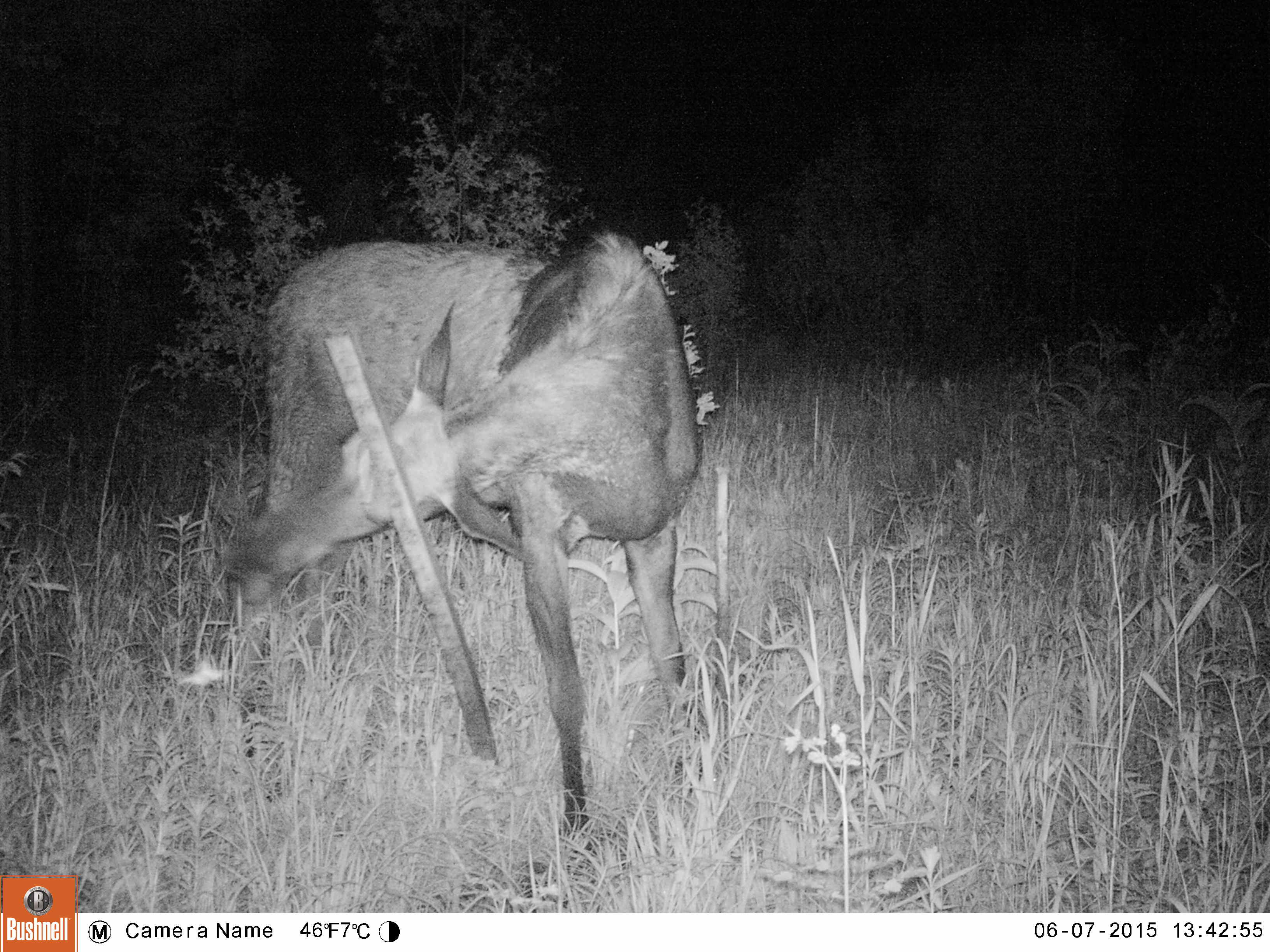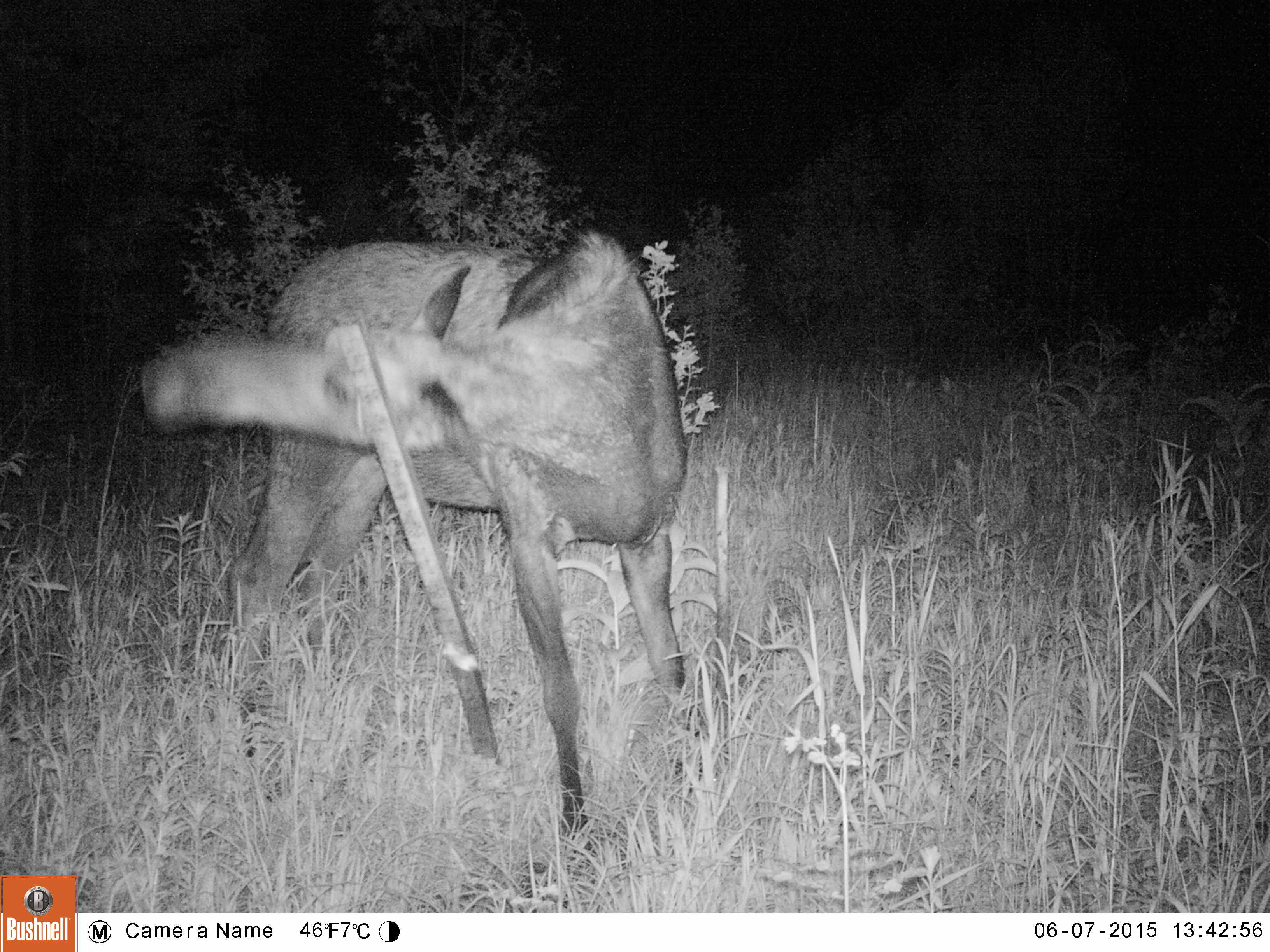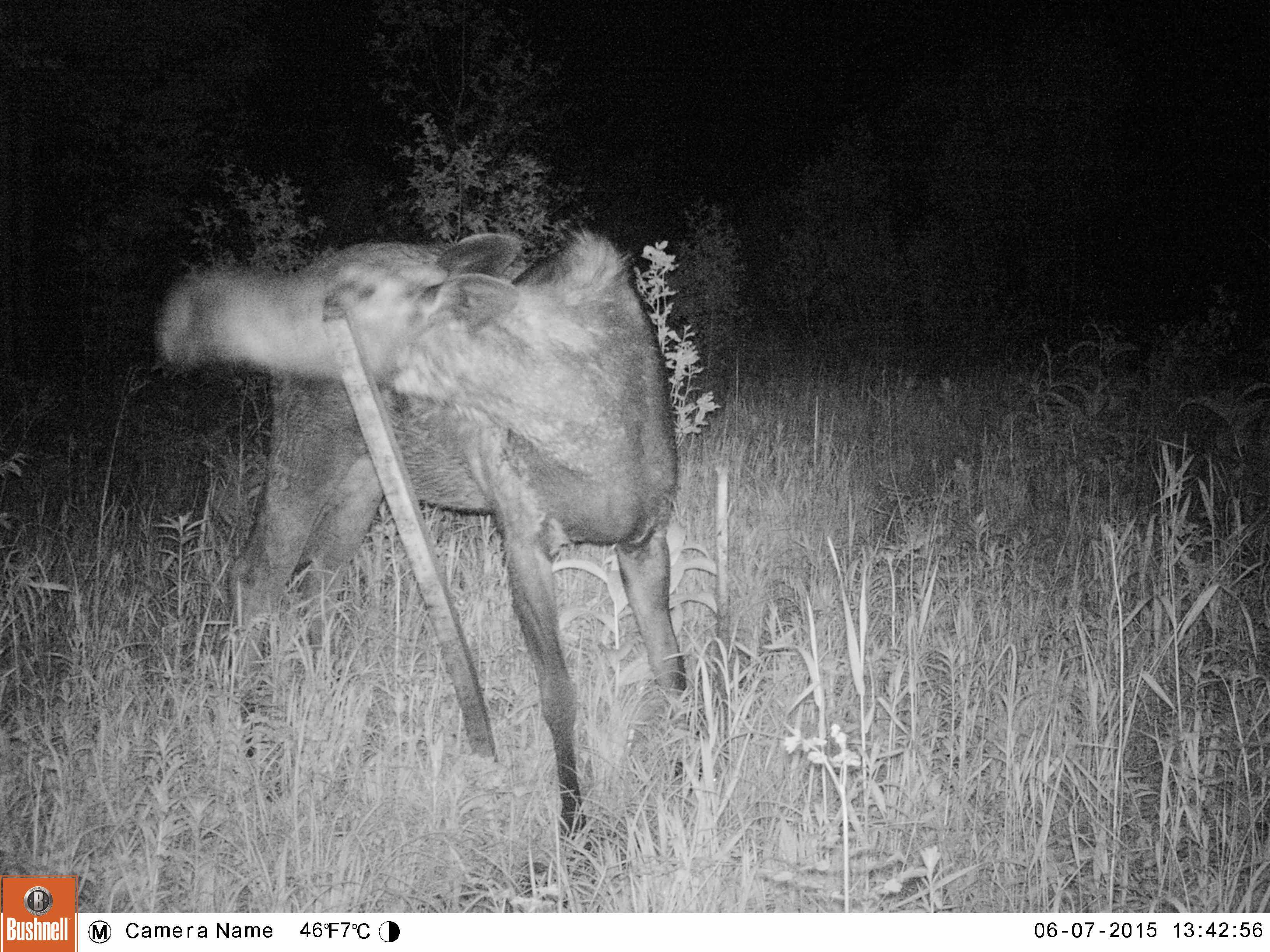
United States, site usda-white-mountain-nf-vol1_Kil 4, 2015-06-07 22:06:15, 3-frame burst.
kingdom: Animalia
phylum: Chordata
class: Mammalia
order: Artiodactyla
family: Cervidae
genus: Alces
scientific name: Alces alces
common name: moose